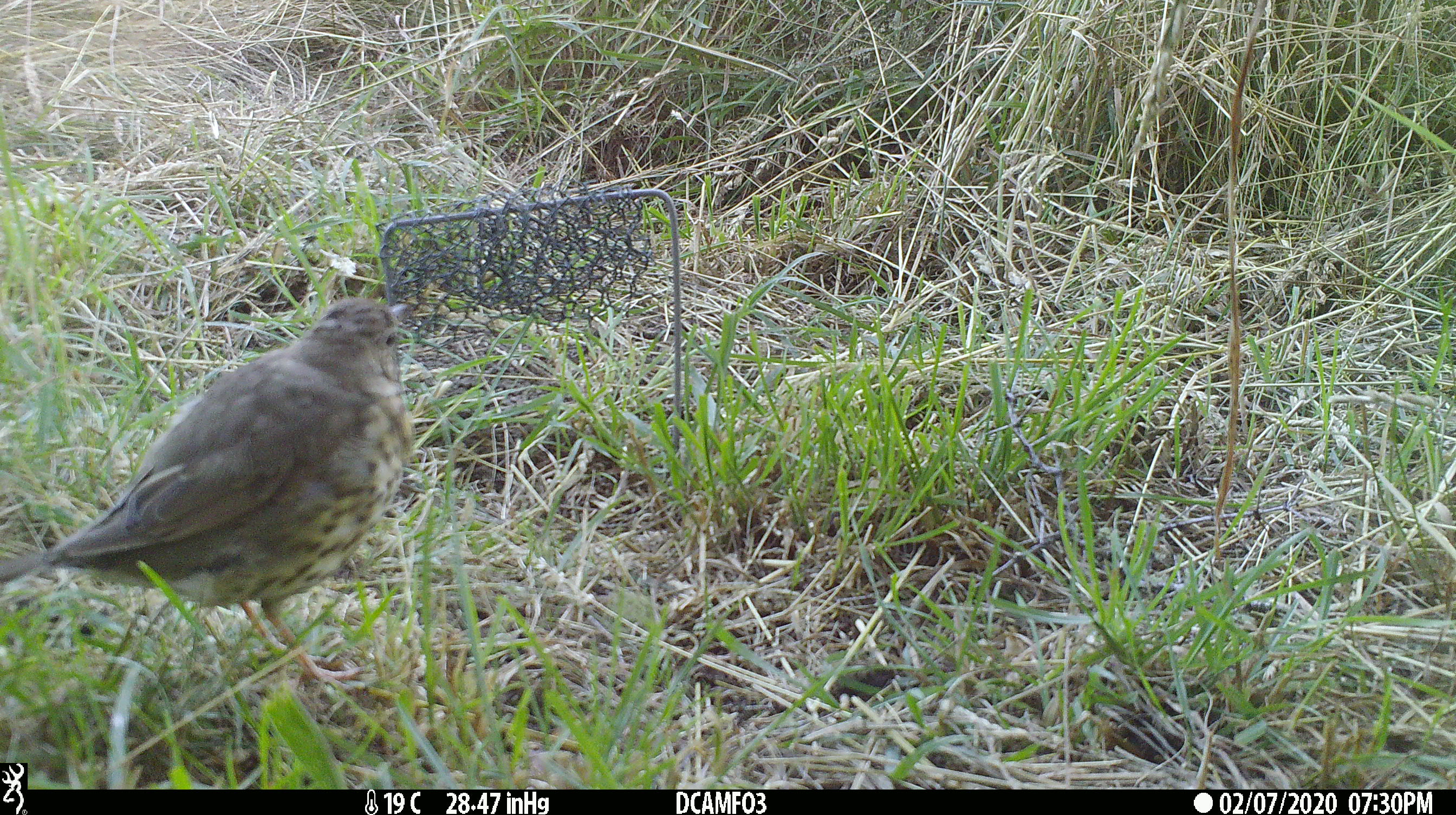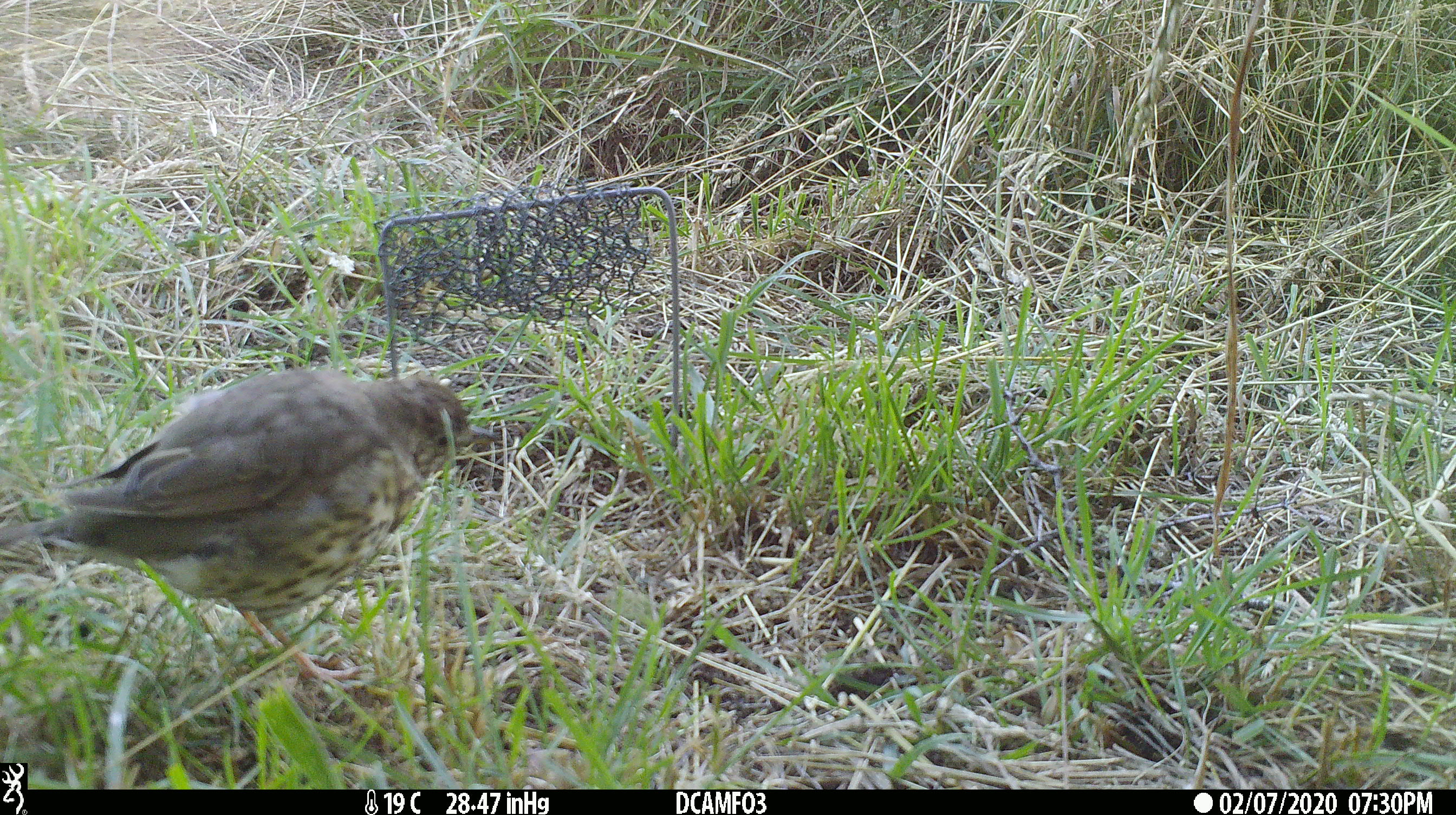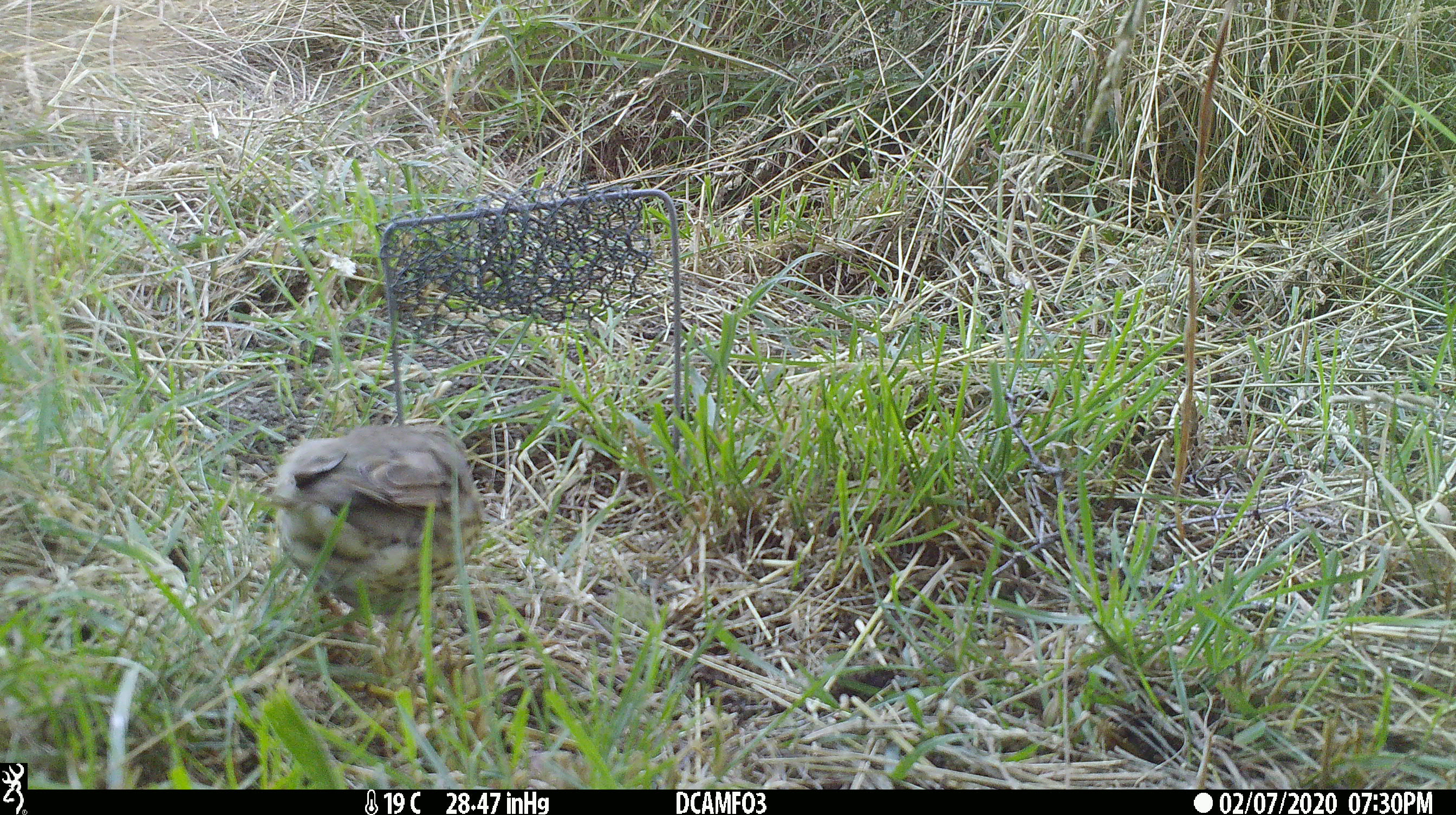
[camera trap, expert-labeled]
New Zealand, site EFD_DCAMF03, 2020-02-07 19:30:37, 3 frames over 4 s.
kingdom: Animalia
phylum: Chordata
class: Aves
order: Passeriformes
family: Turdidae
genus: Turdus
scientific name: Turdus philomelos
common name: song thrush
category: thrush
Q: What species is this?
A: Thrush (song thrush) (Turdus philomelos).